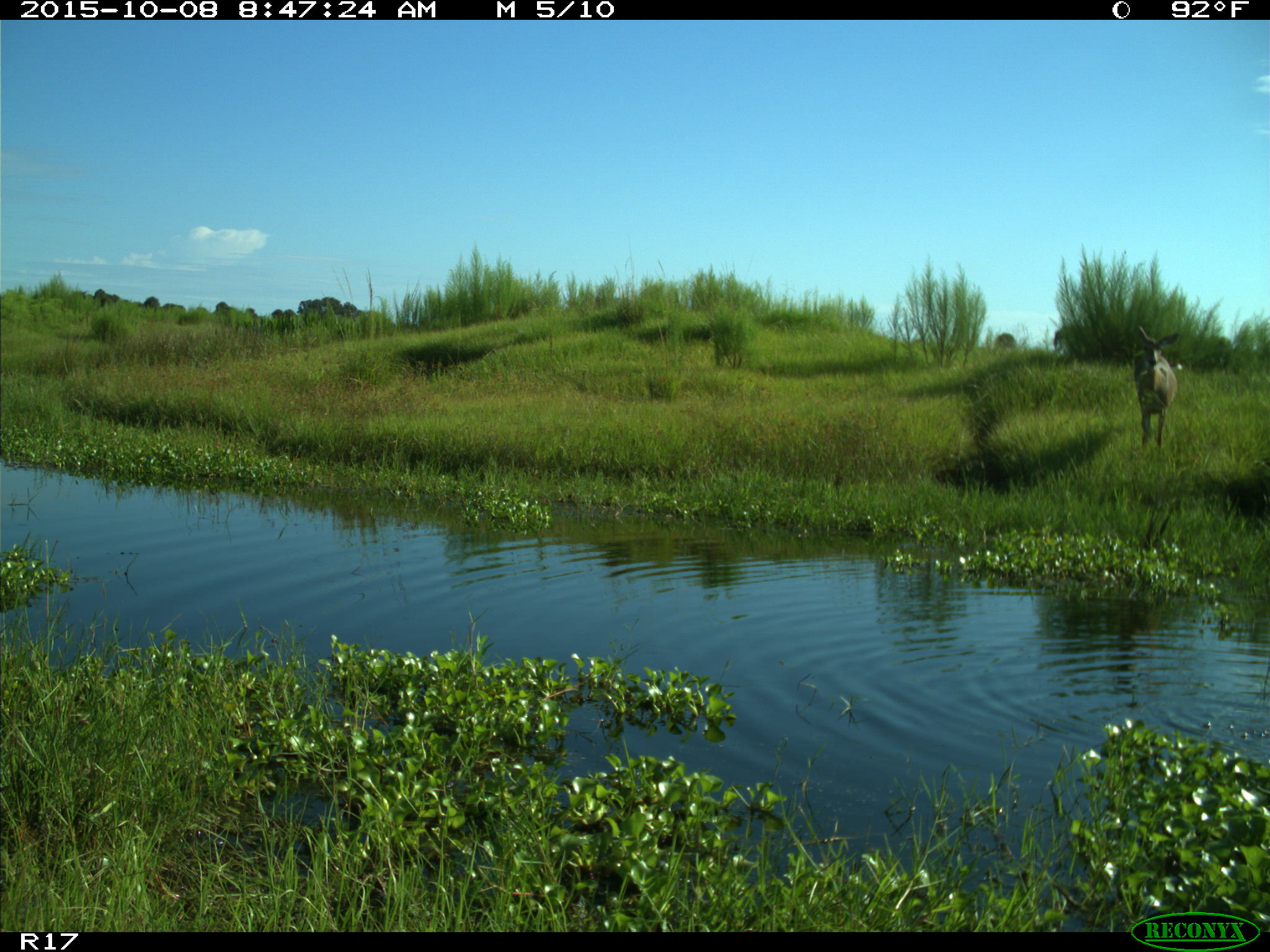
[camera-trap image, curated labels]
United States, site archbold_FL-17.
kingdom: Animalia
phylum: Chordata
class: Mammalia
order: Artiodactyla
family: Cervidae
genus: Odocoileus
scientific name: Odocoileus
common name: deer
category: unidentified deer